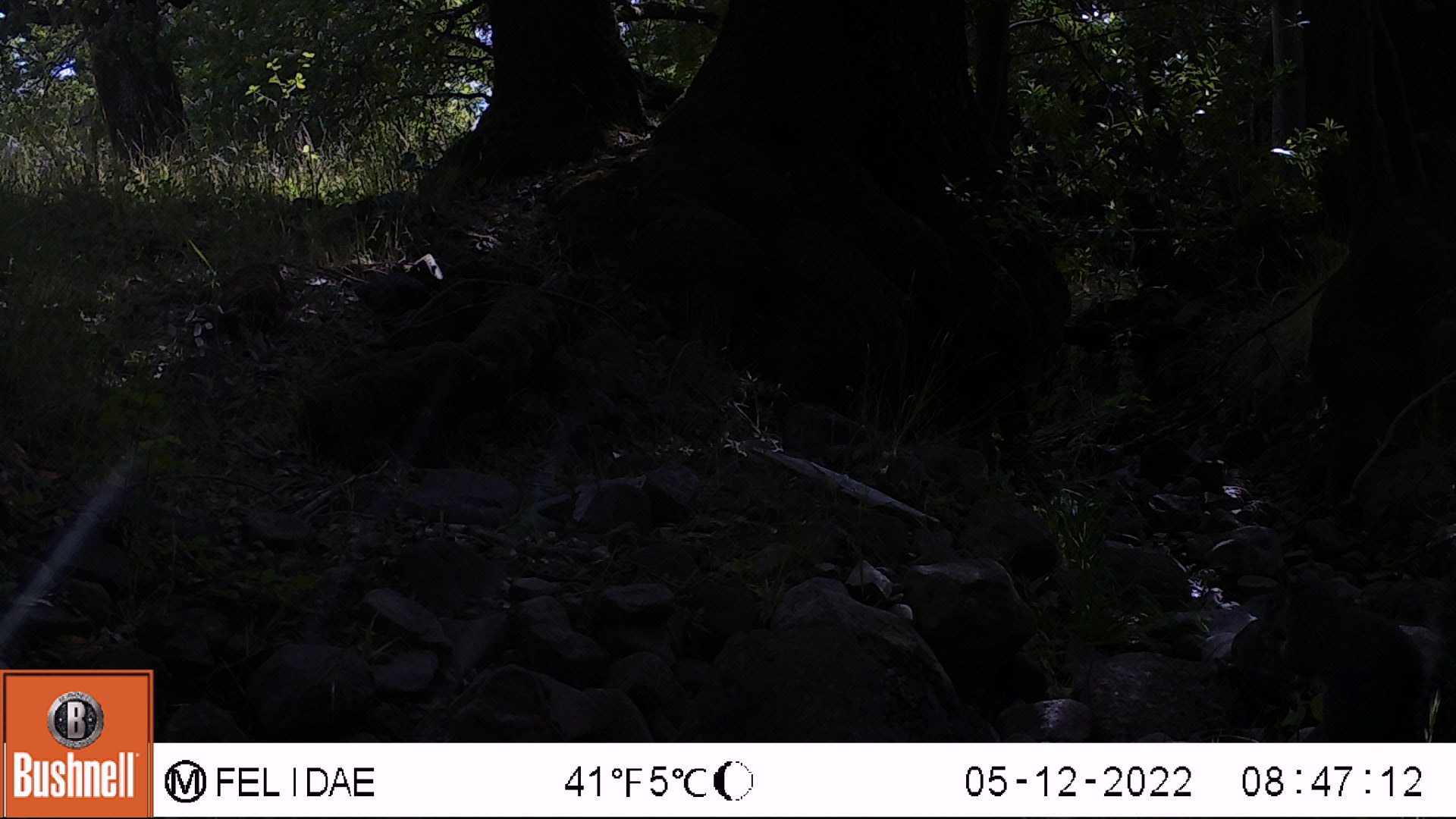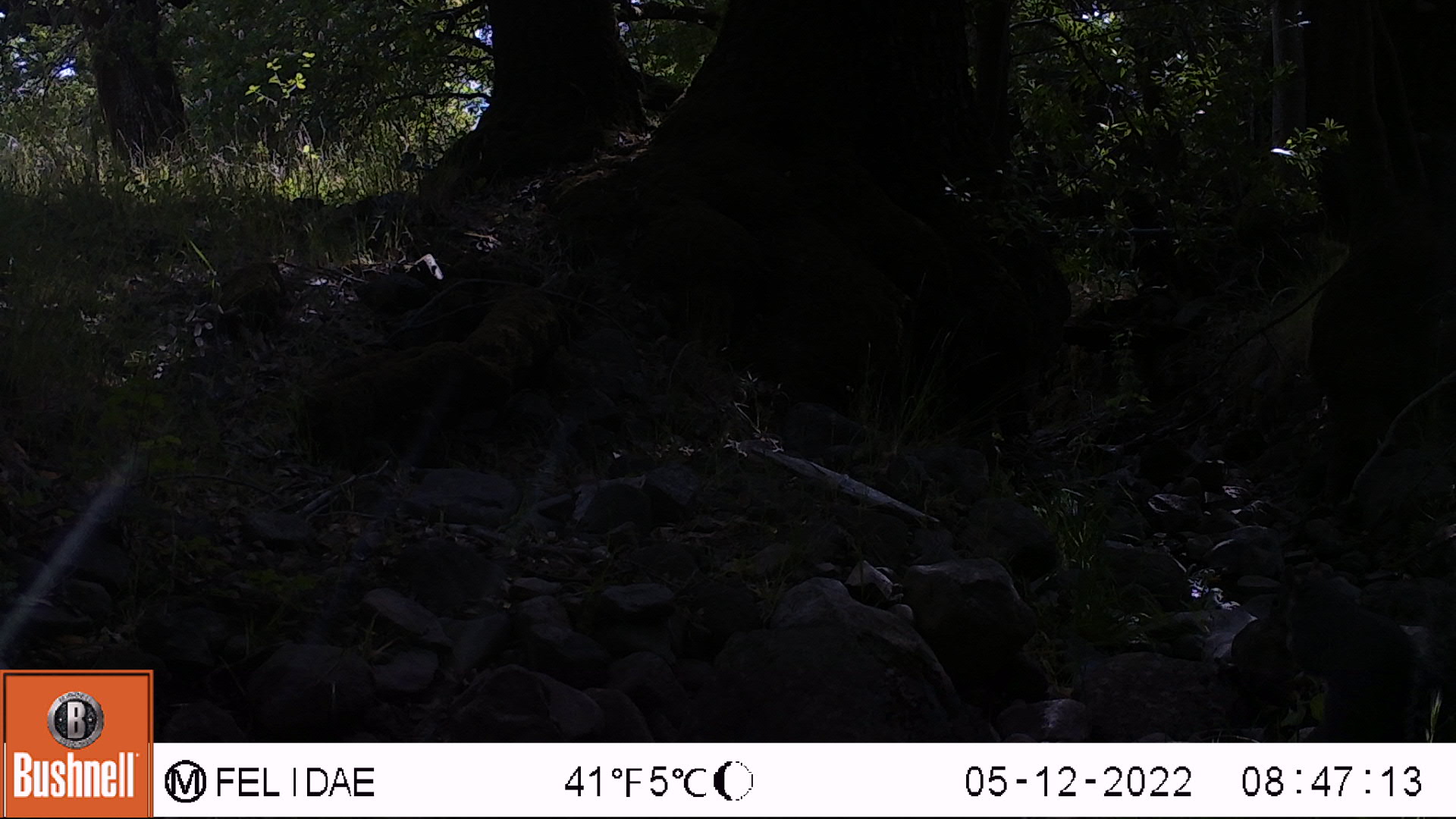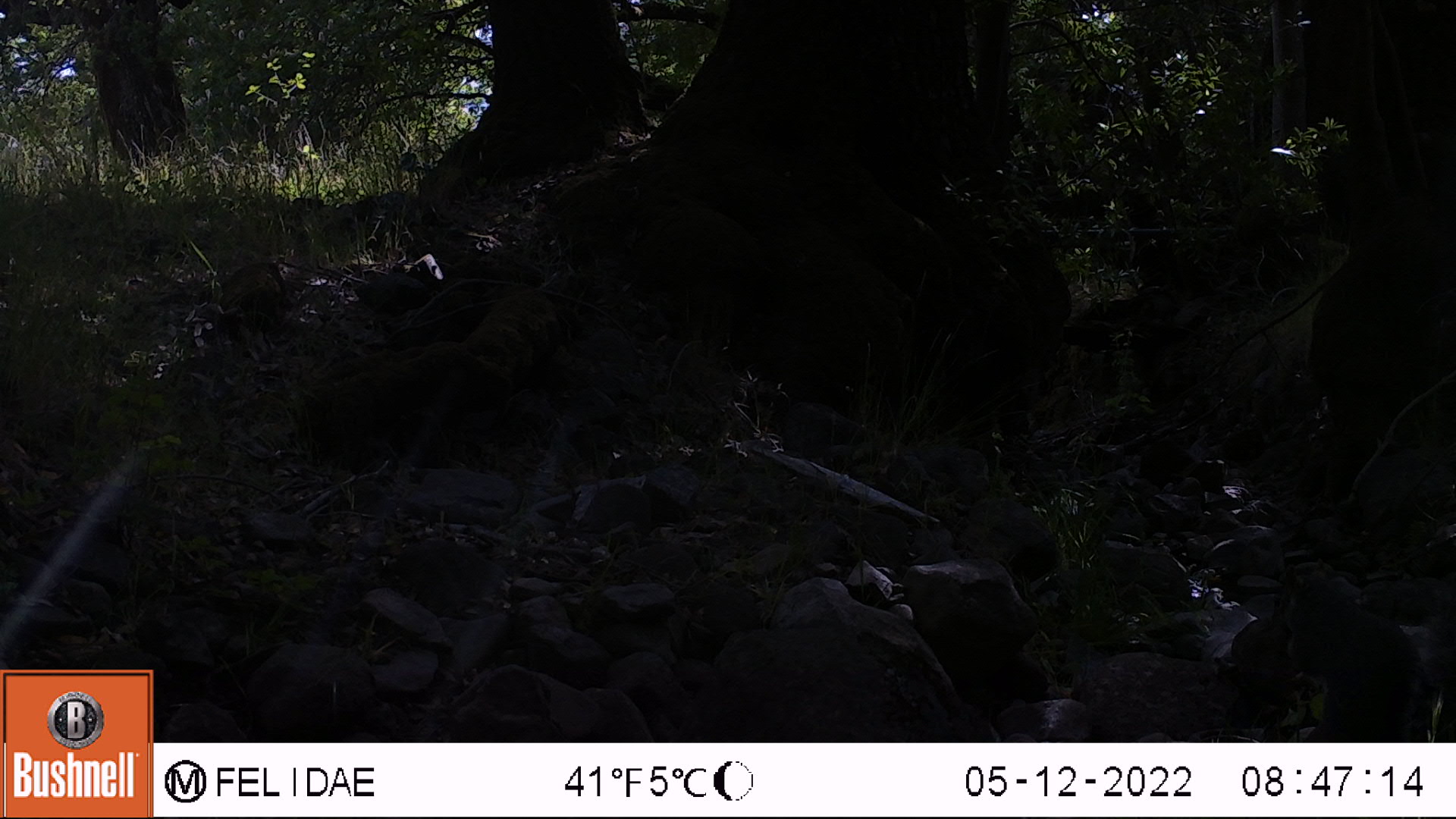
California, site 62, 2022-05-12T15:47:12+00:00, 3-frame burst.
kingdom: Animalia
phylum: Chordata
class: Mammalia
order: Rodentia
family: Sciuridae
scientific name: Sciuridae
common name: squirrel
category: unknown squirrel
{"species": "unknown squirrel (squirrel) (Sciuridae)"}